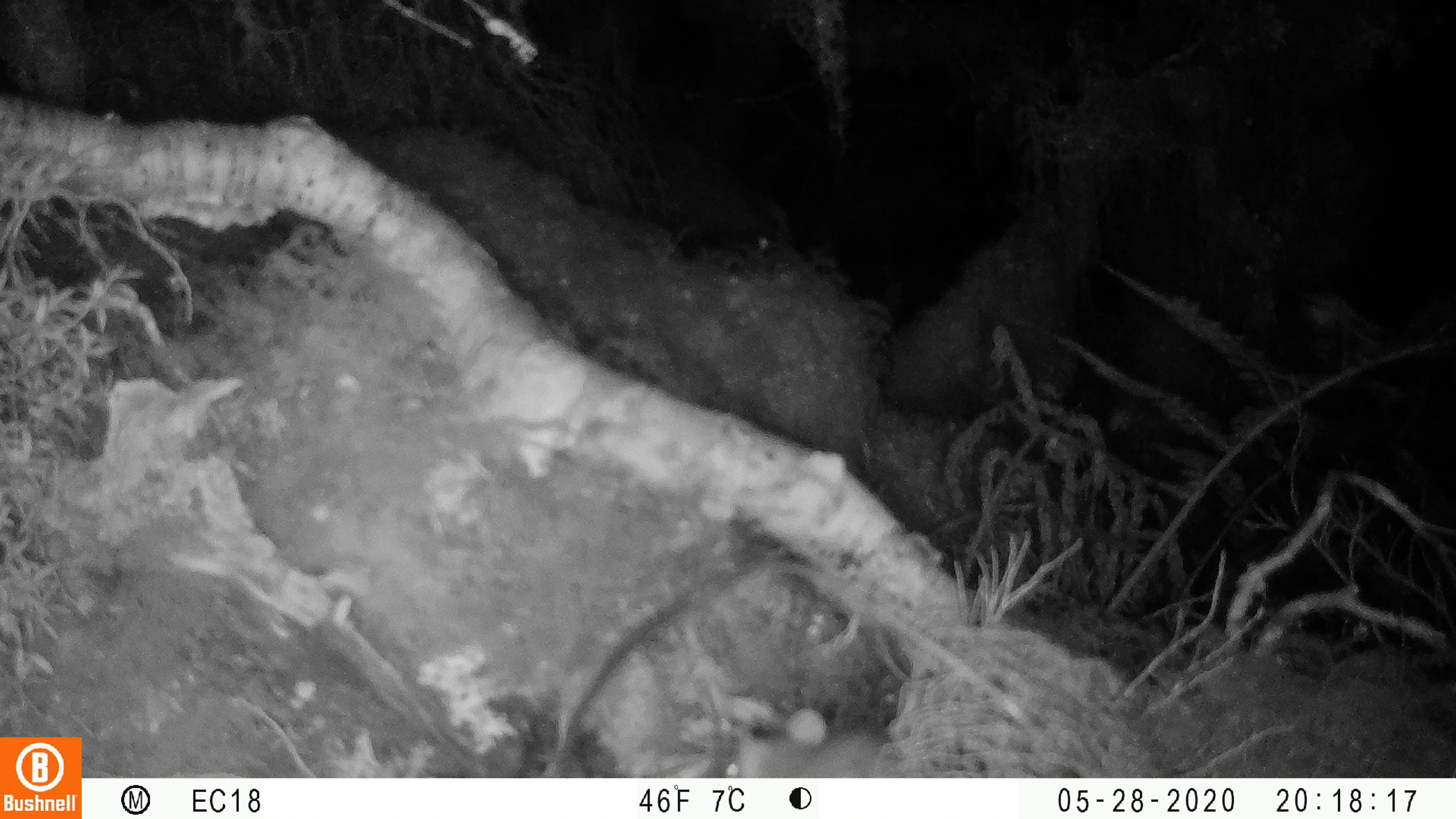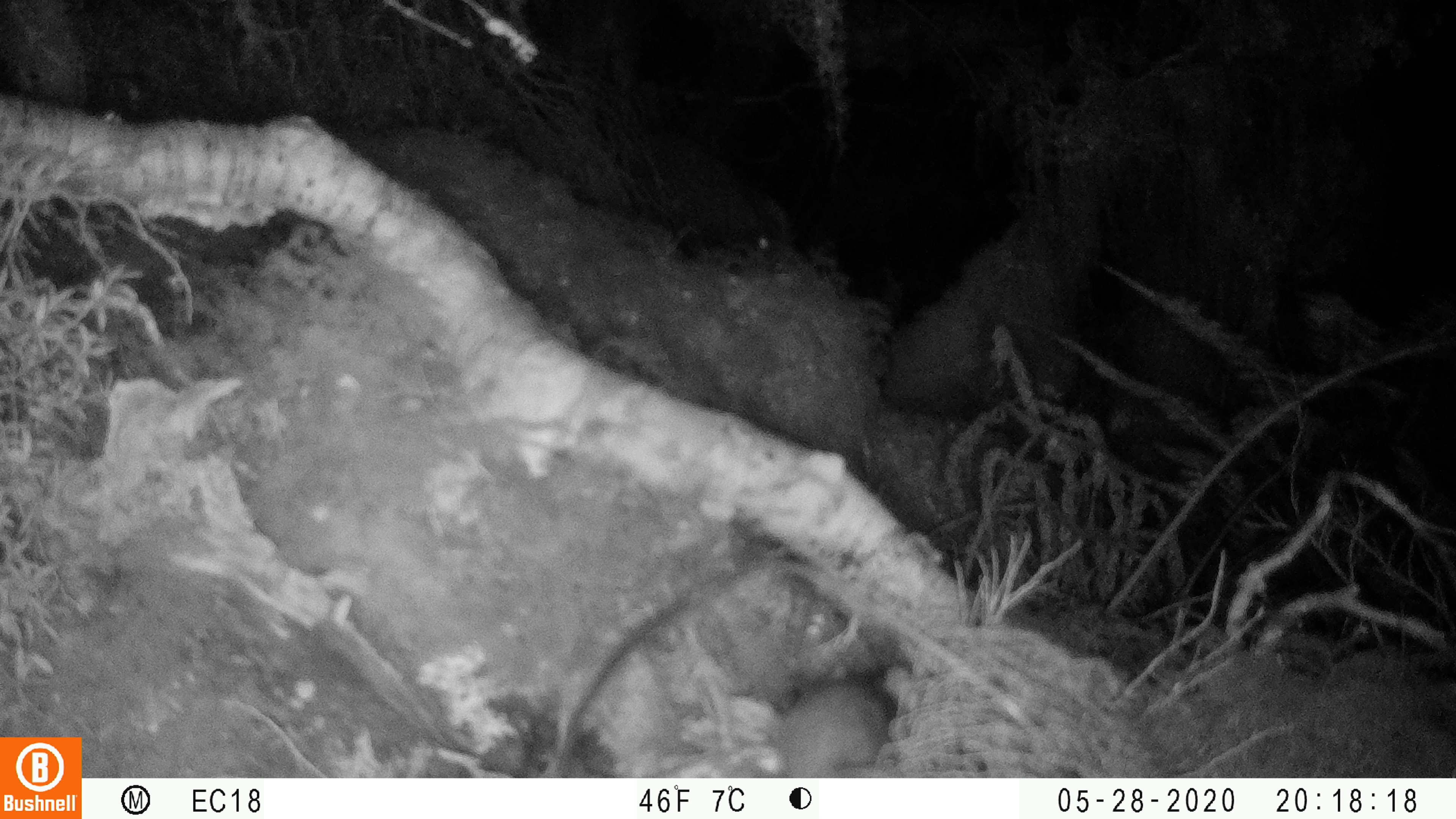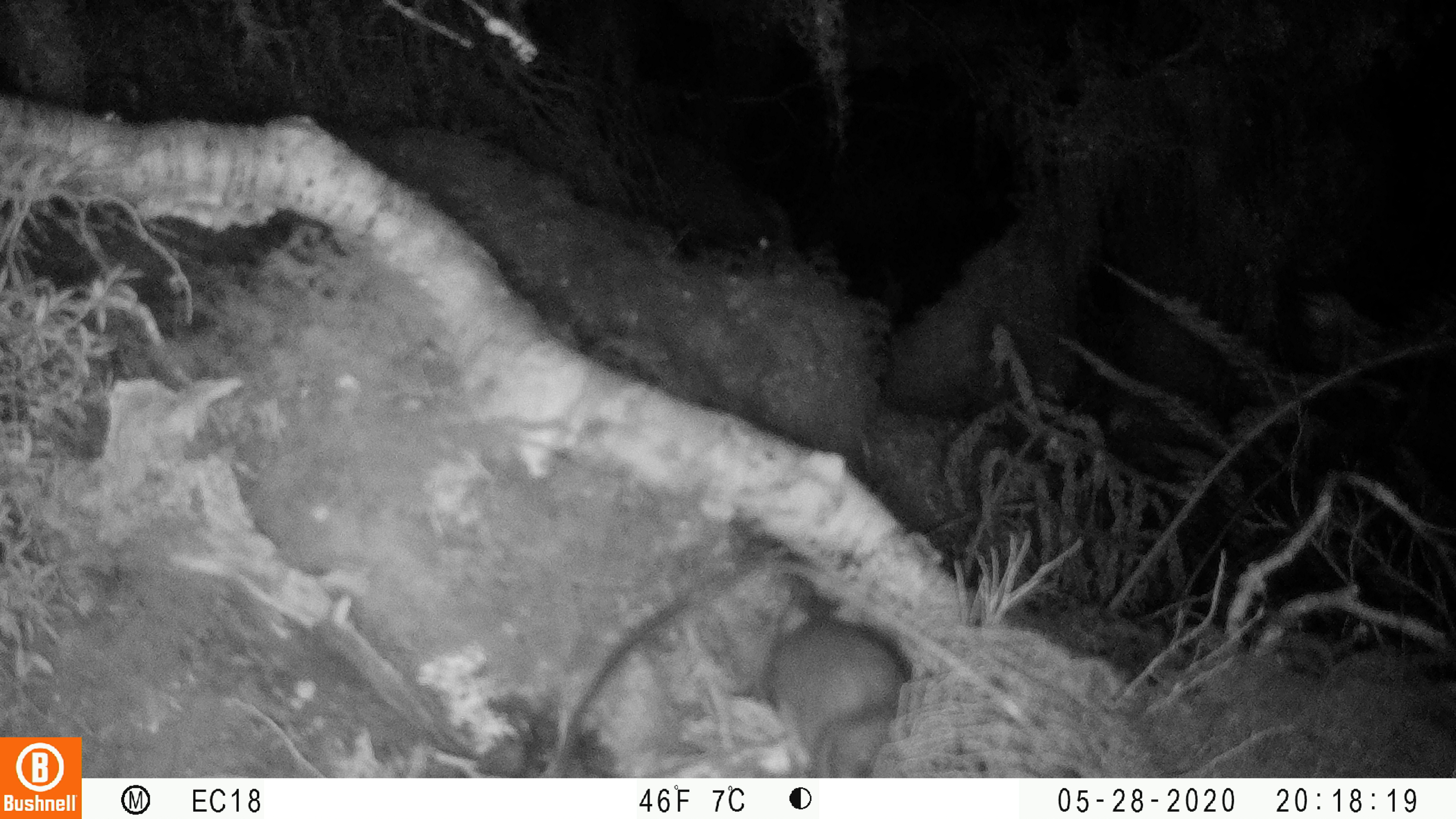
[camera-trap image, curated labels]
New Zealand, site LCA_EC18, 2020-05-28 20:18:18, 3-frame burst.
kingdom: Animalia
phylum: Chordata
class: Mammalia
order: Rodentia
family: Muridae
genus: Rattus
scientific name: Rattus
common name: rat